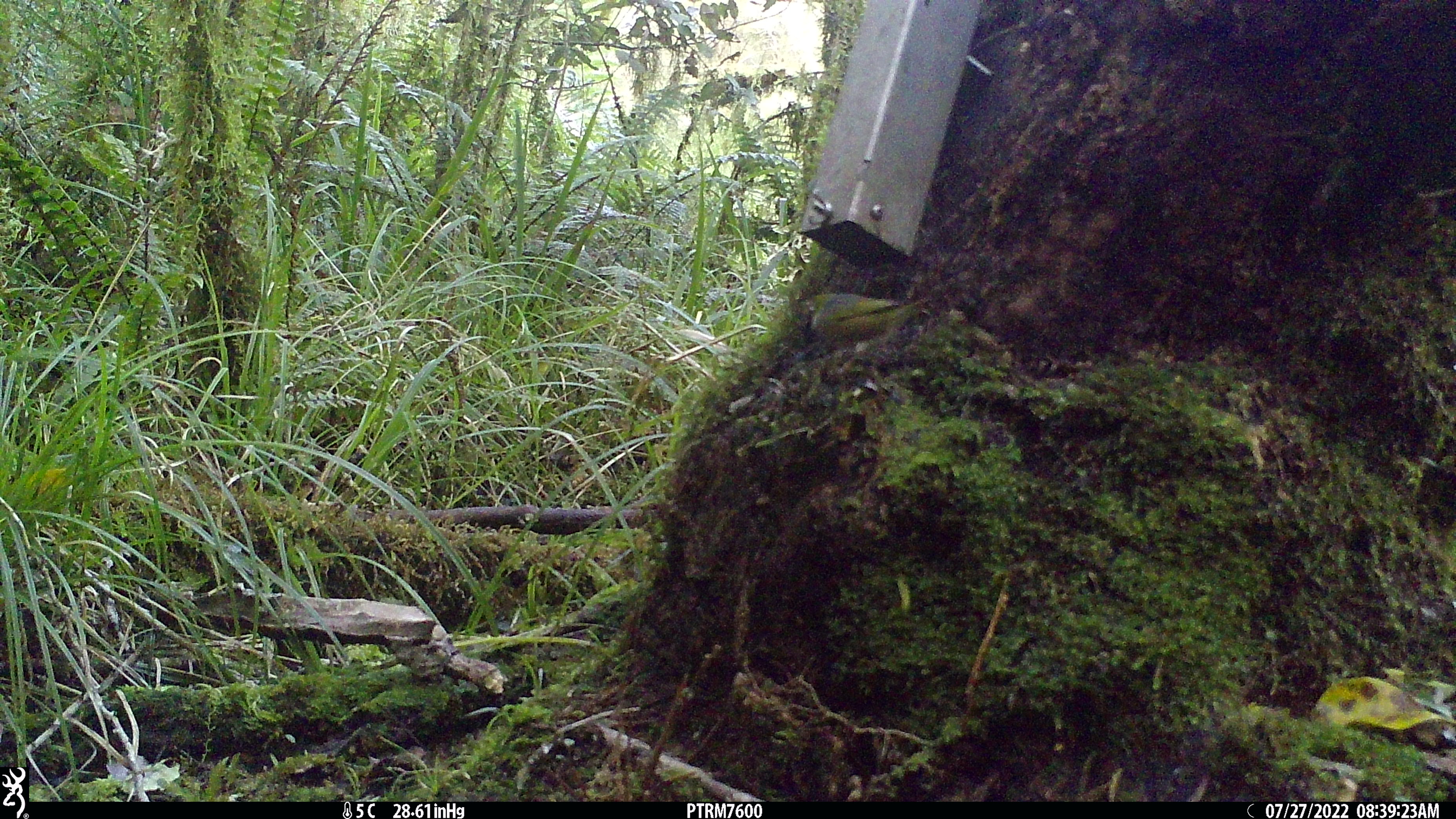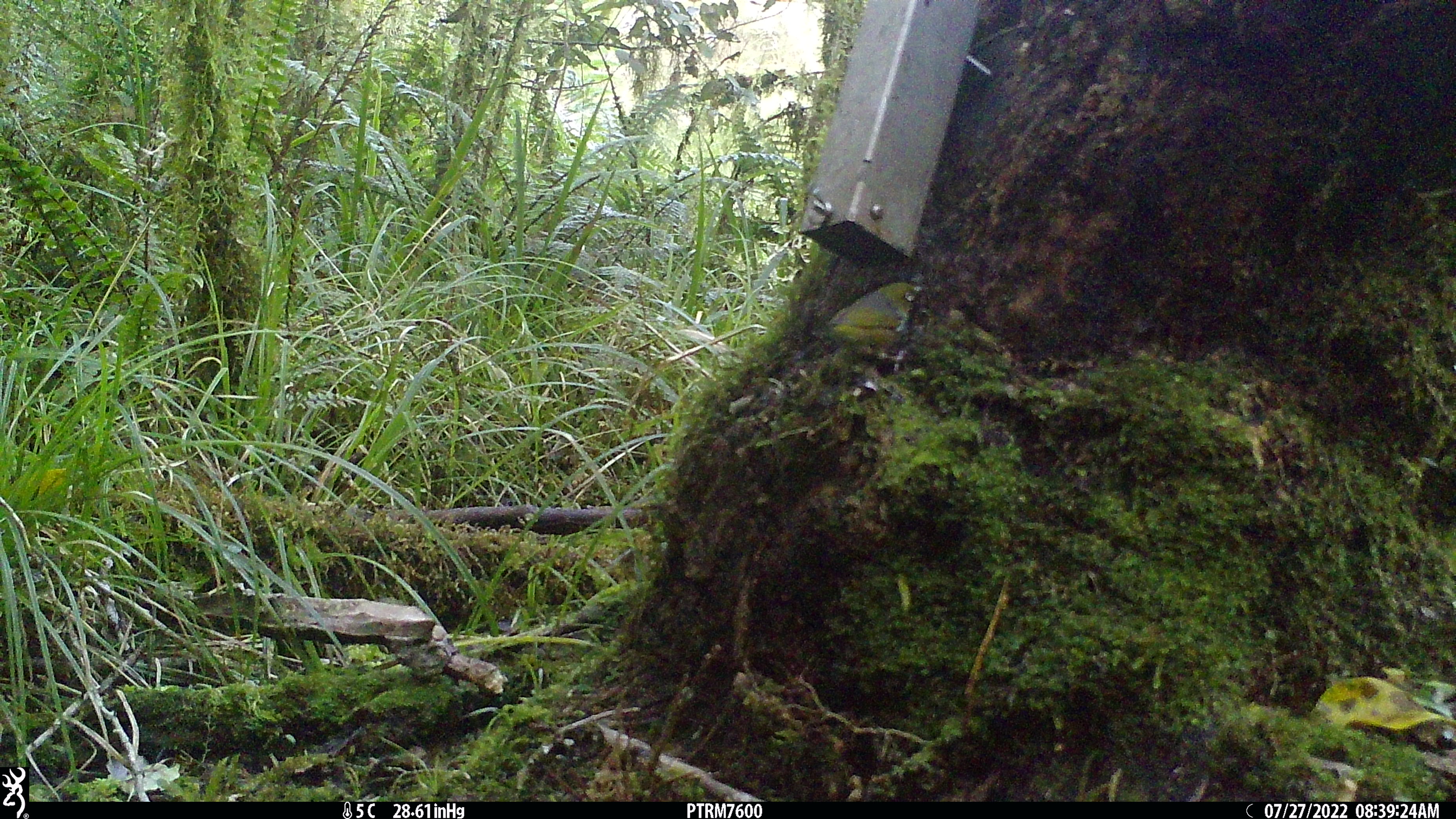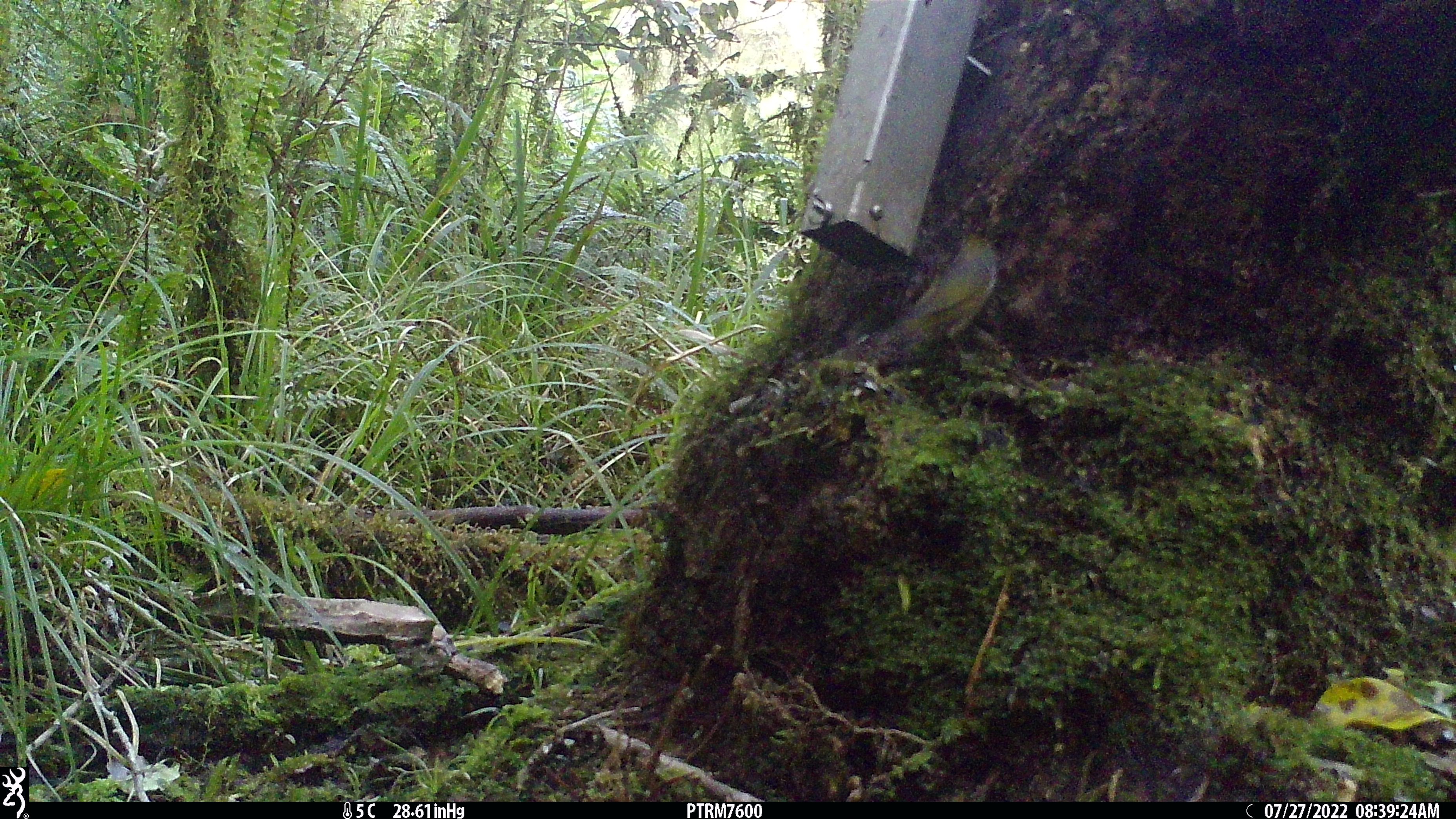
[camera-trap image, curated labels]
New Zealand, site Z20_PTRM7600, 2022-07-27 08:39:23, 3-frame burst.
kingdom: Animalia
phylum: Chordata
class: Aves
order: Passeriformes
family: Zosteropidae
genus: Zosterops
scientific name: Zosterops lateralis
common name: silvereye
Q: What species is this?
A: Silvereye (Zosterops lateralis).